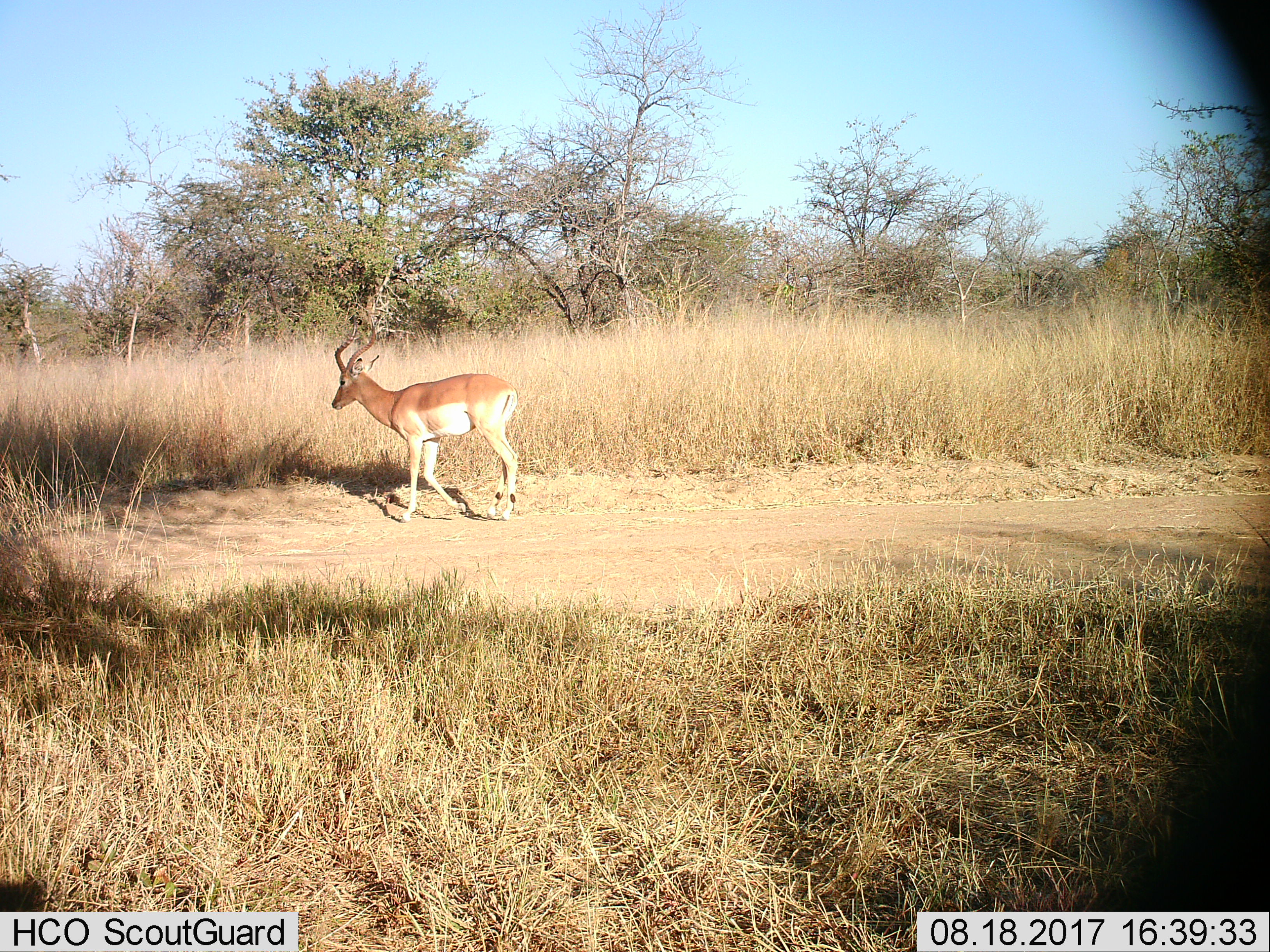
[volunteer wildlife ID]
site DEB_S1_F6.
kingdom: Animalia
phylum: Chordata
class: Mammalia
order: Artiodactyla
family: Bovidae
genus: Aepyceros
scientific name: Aepyceros melampus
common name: impala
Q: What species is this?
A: Impala (Aepyceros melampus).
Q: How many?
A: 1.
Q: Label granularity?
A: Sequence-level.